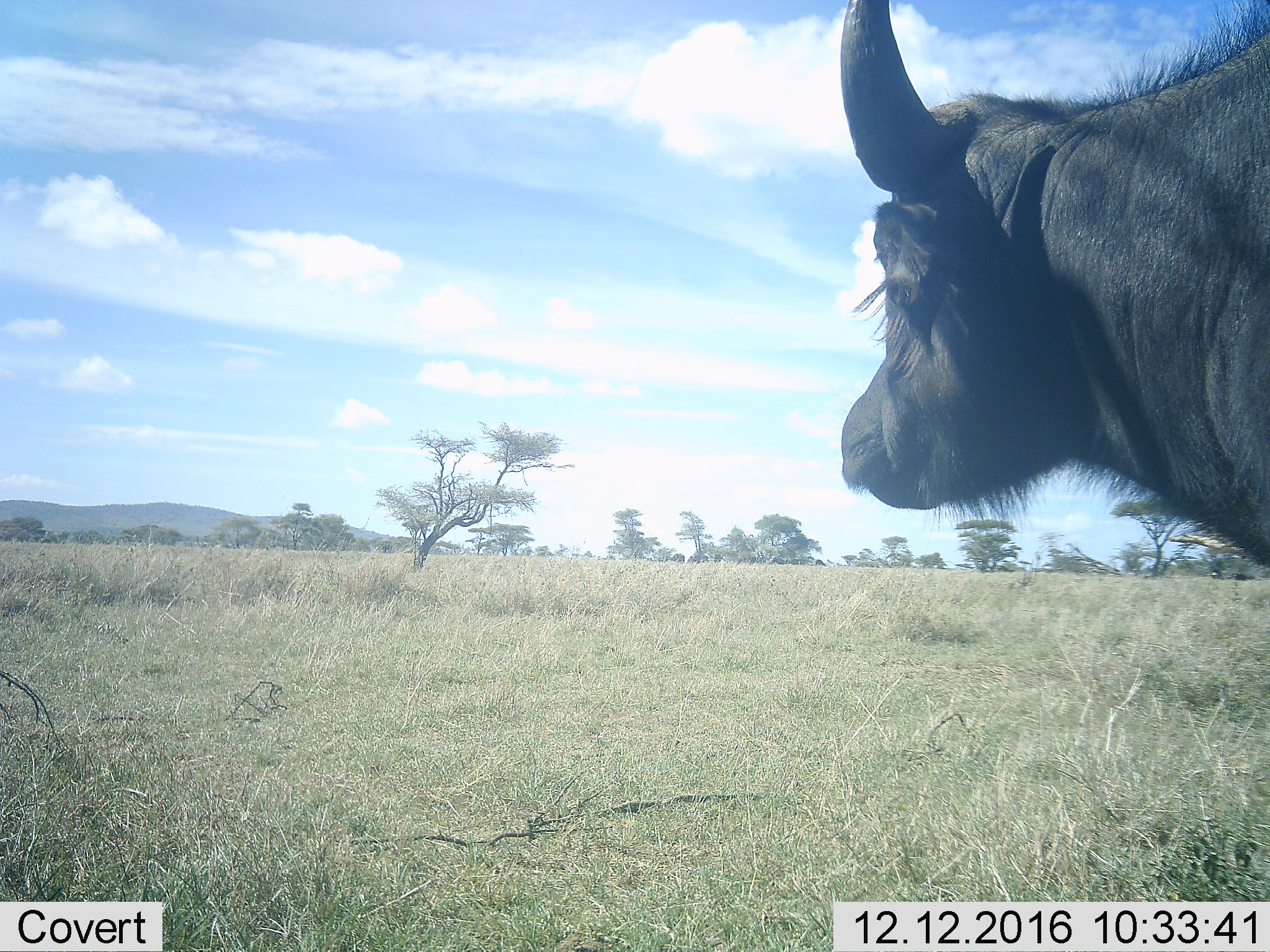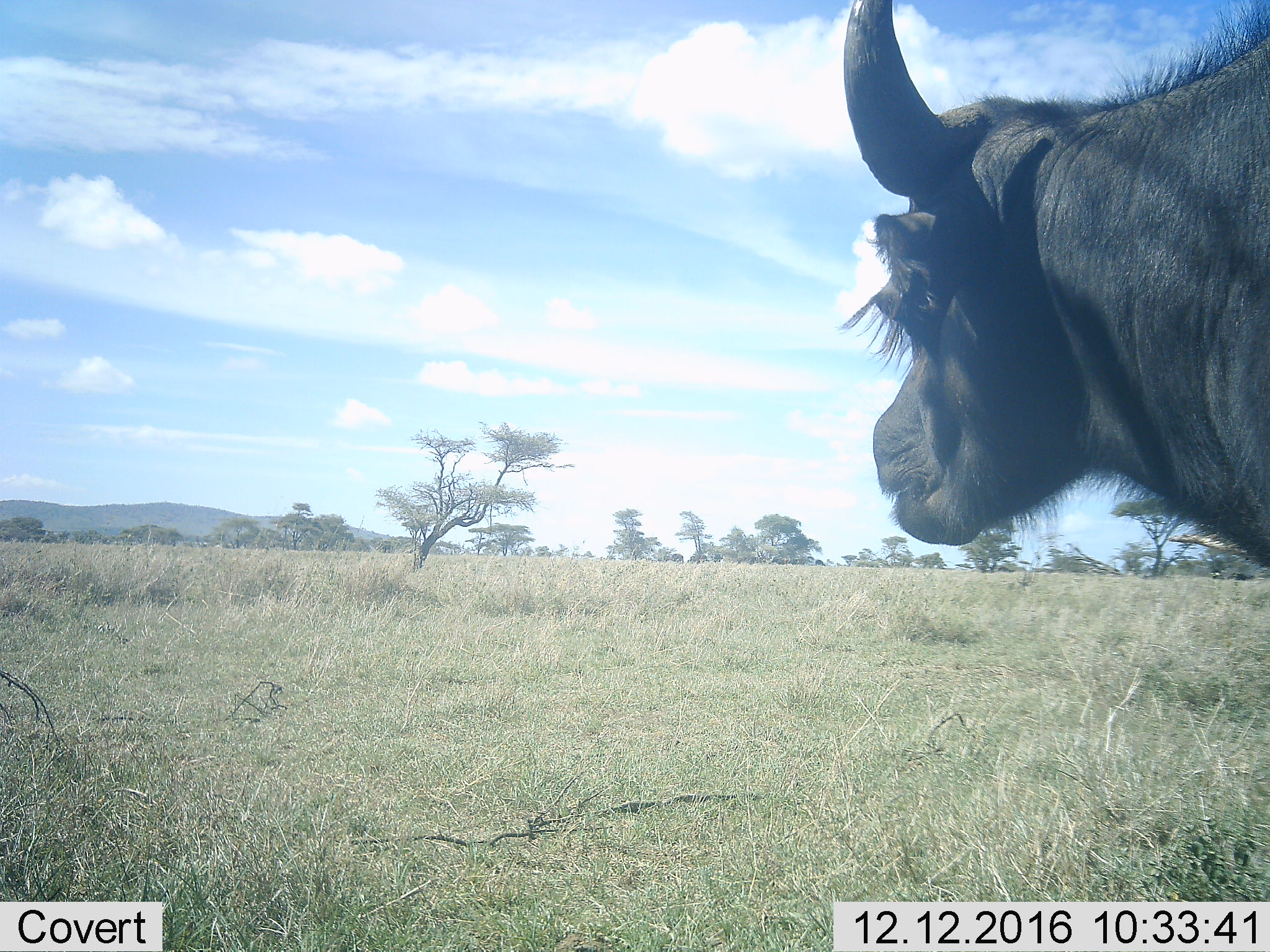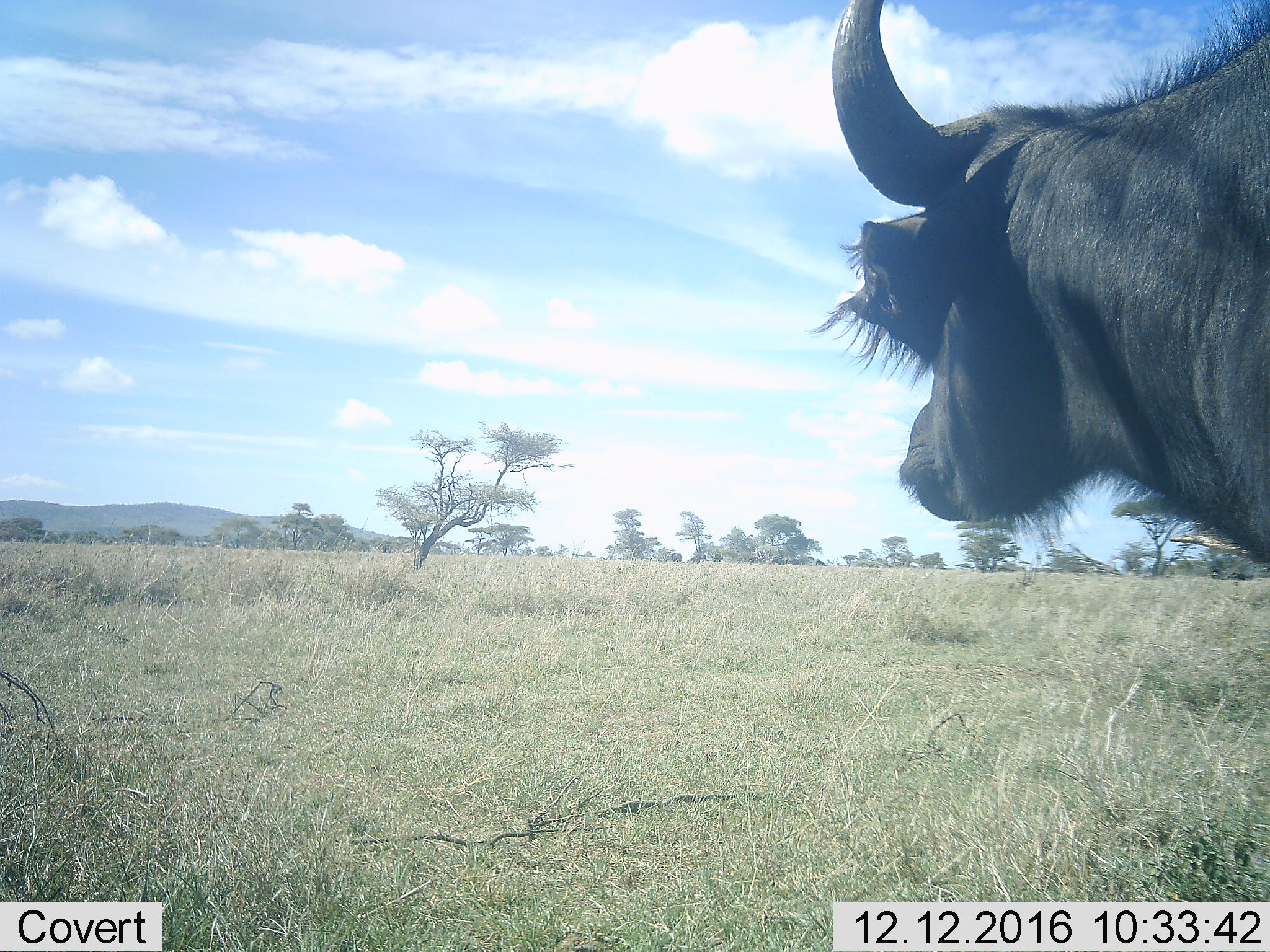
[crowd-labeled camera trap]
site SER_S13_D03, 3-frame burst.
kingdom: Animalia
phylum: Chordata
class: Mammalia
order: Artiodactyla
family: Bovidae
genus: Syncerus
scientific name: Syncerus caffer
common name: african buffalo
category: buffalo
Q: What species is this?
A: Buffalo (african buffalo) (Syncerus caffer).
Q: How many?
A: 1.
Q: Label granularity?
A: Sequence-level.